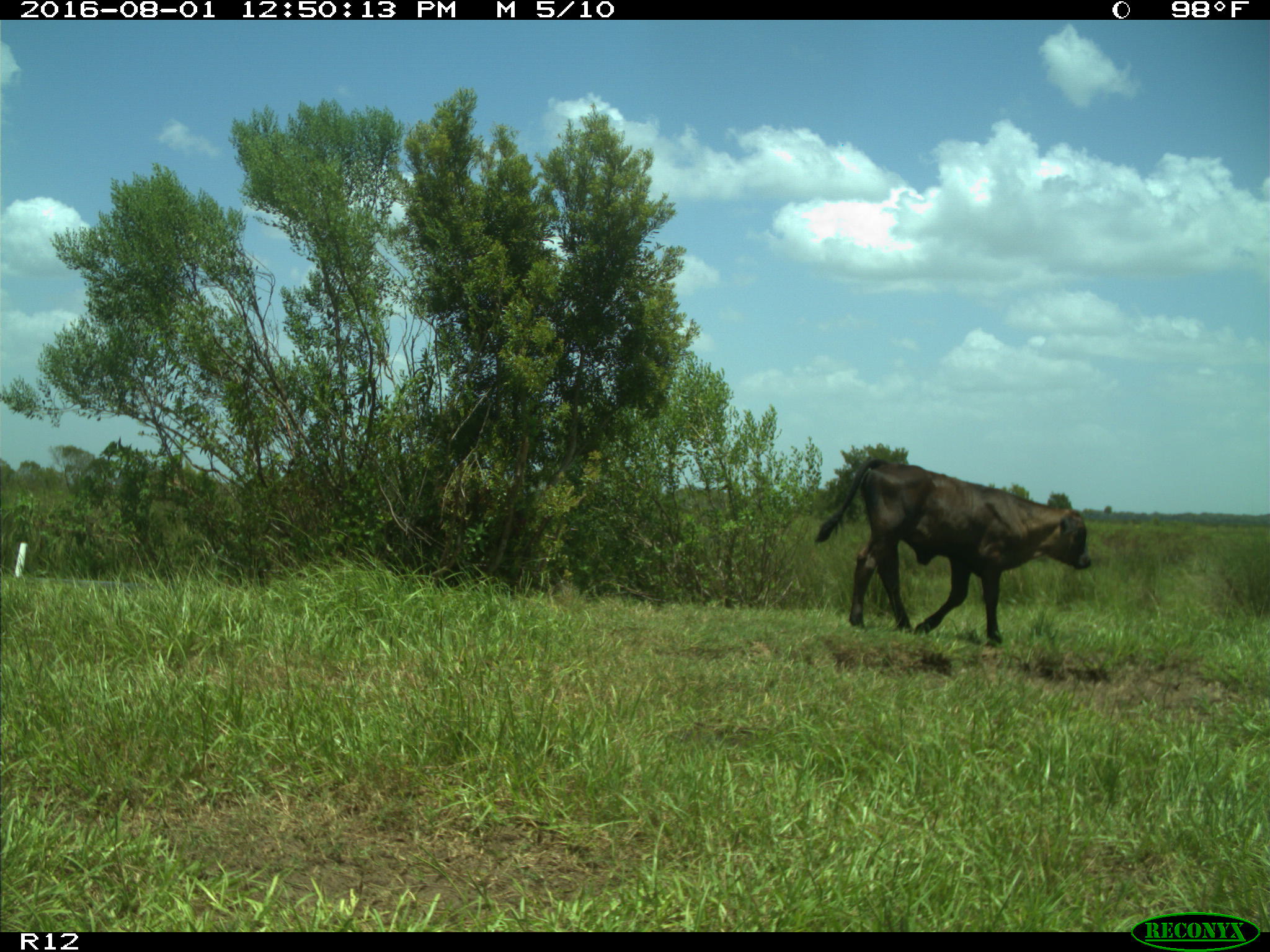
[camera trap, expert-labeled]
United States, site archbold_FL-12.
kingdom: Animalia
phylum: Chordata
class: Mammalia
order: Artiodactyla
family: Bovidae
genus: Bos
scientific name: Bos taurus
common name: domestic cow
Bos taurus (domestic cow).